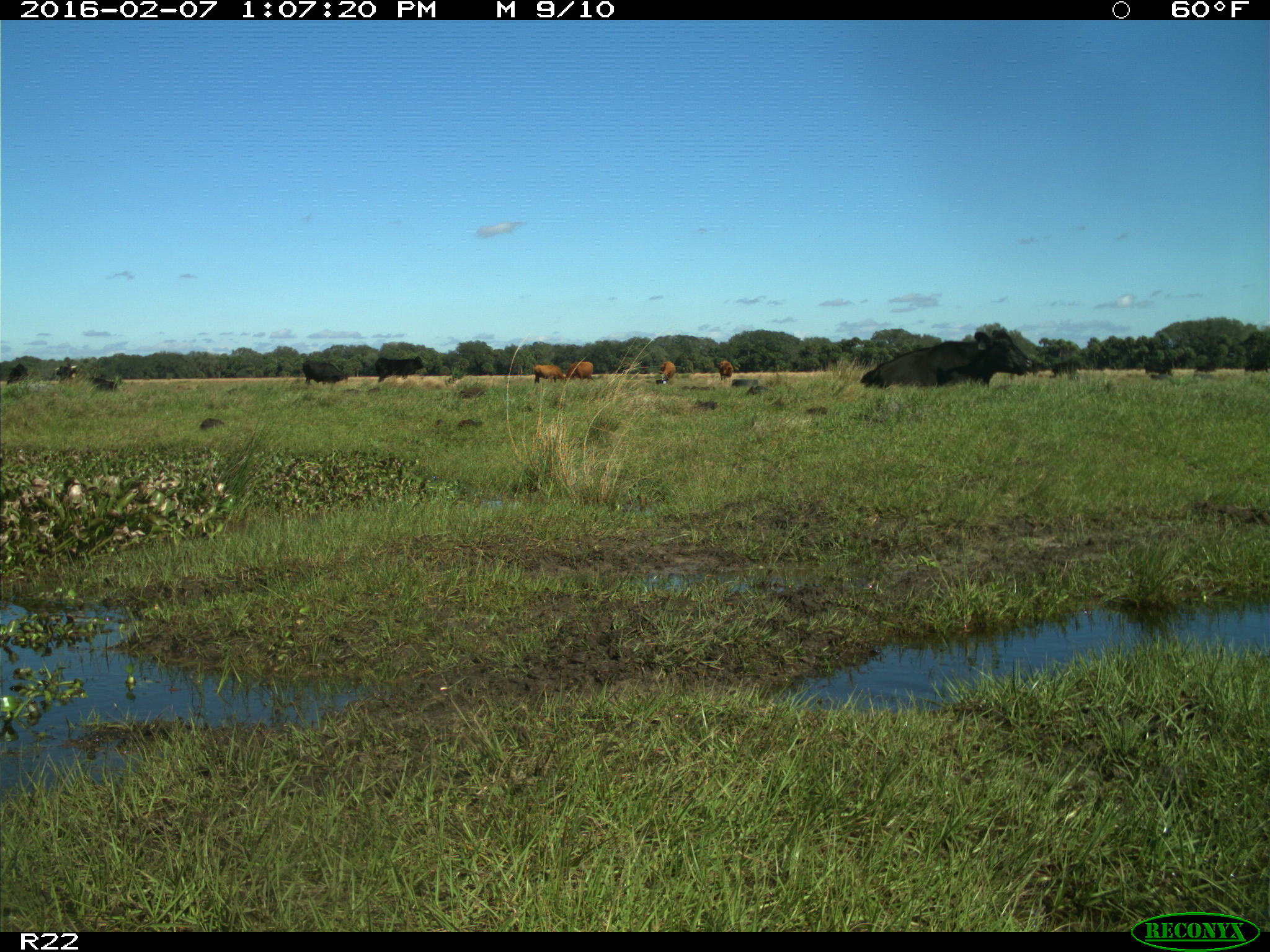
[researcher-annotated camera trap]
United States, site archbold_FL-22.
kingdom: Animalia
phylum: Chordata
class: Mammalia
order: Artiodactyla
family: Bovidae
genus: Bos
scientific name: Bos taurus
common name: domestic cow